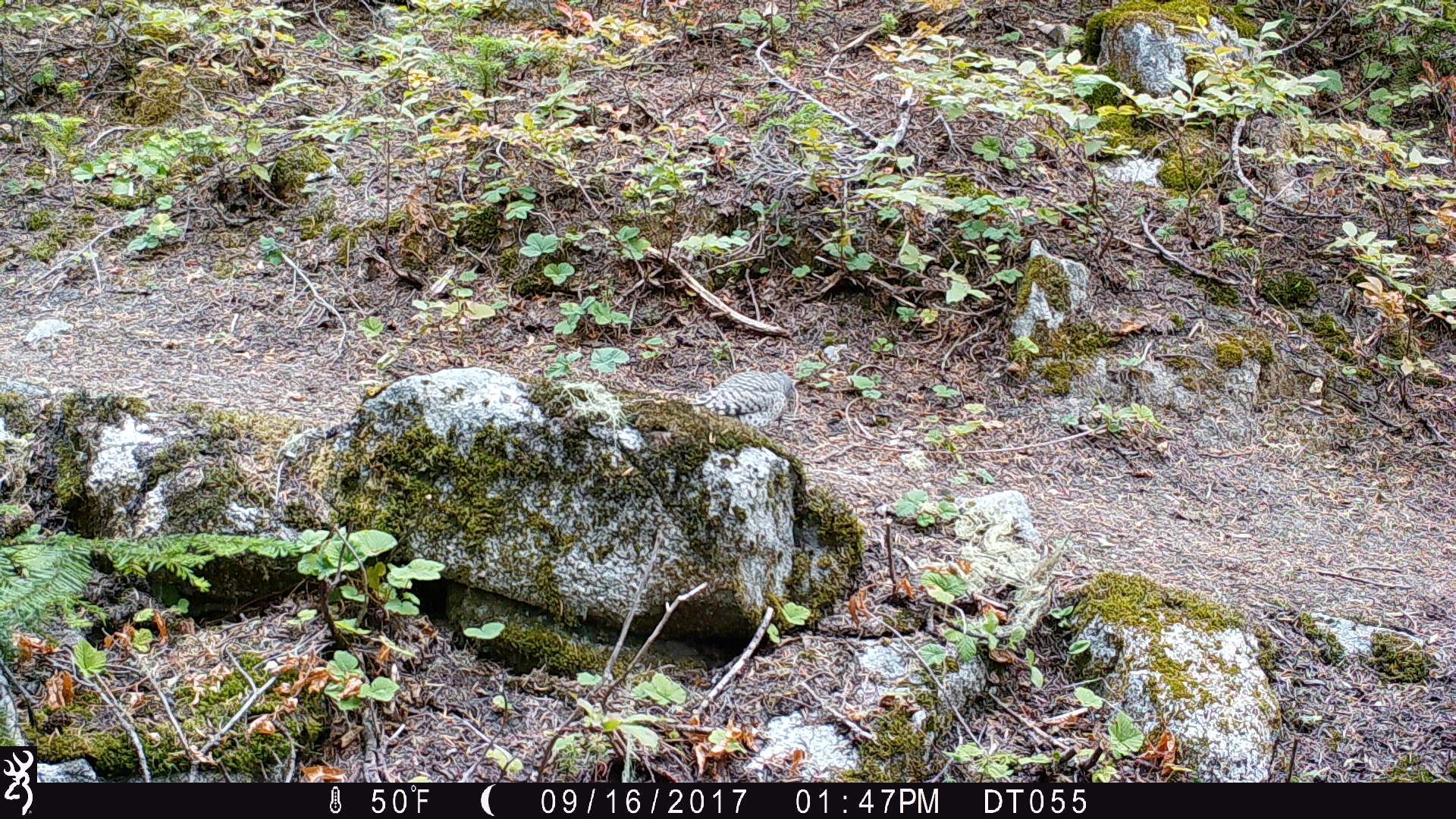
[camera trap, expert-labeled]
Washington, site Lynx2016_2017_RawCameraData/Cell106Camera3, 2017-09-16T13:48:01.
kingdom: Animalia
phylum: Chordata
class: Aves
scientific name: Aves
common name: birds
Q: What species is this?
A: Aves (birds).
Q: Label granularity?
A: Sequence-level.